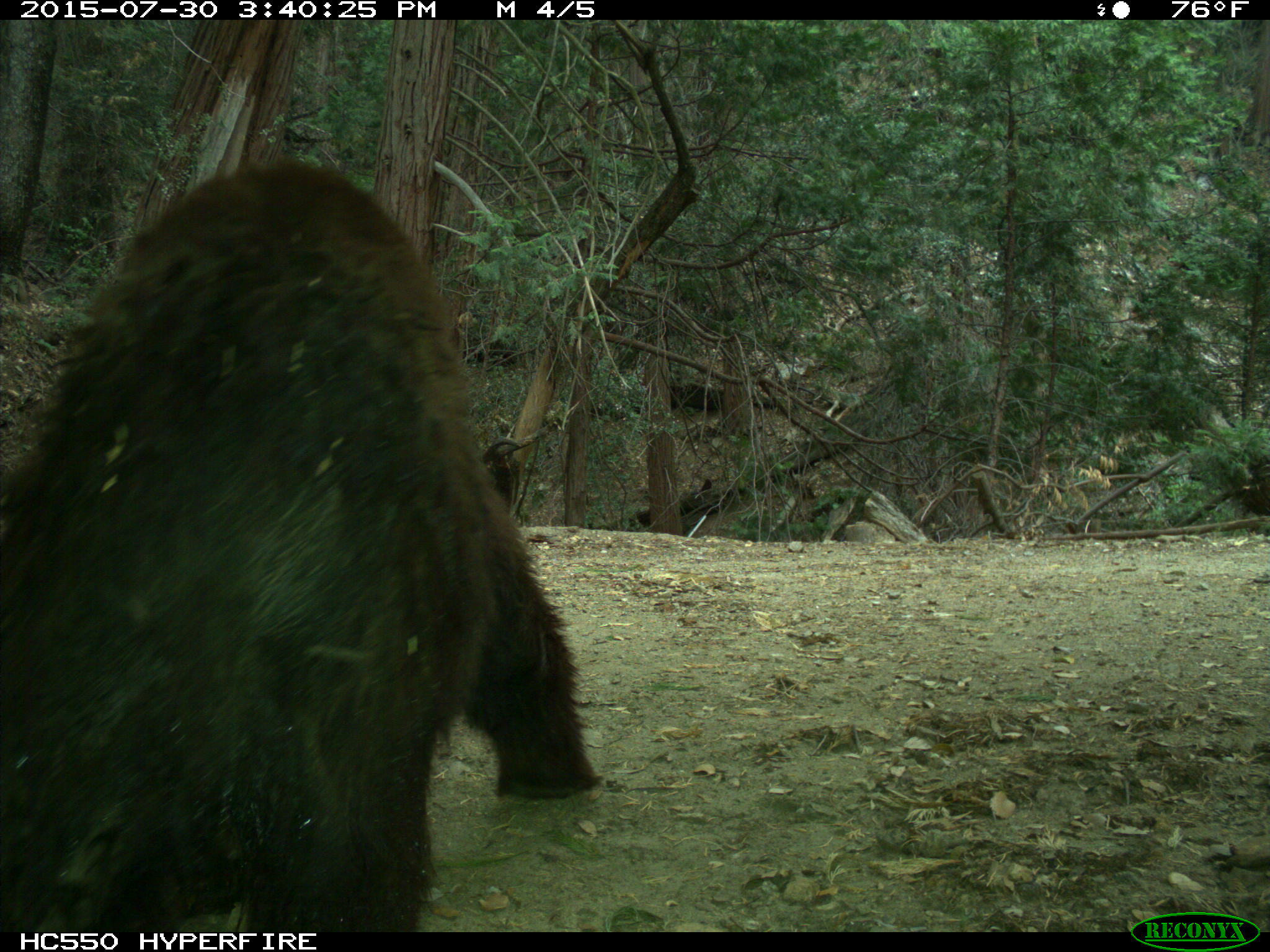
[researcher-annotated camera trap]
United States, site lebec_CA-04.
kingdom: Animalia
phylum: Chordata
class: Mammalia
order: Carnivora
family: Ursidae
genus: Ursus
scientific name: Ursus americanus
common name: american black bear